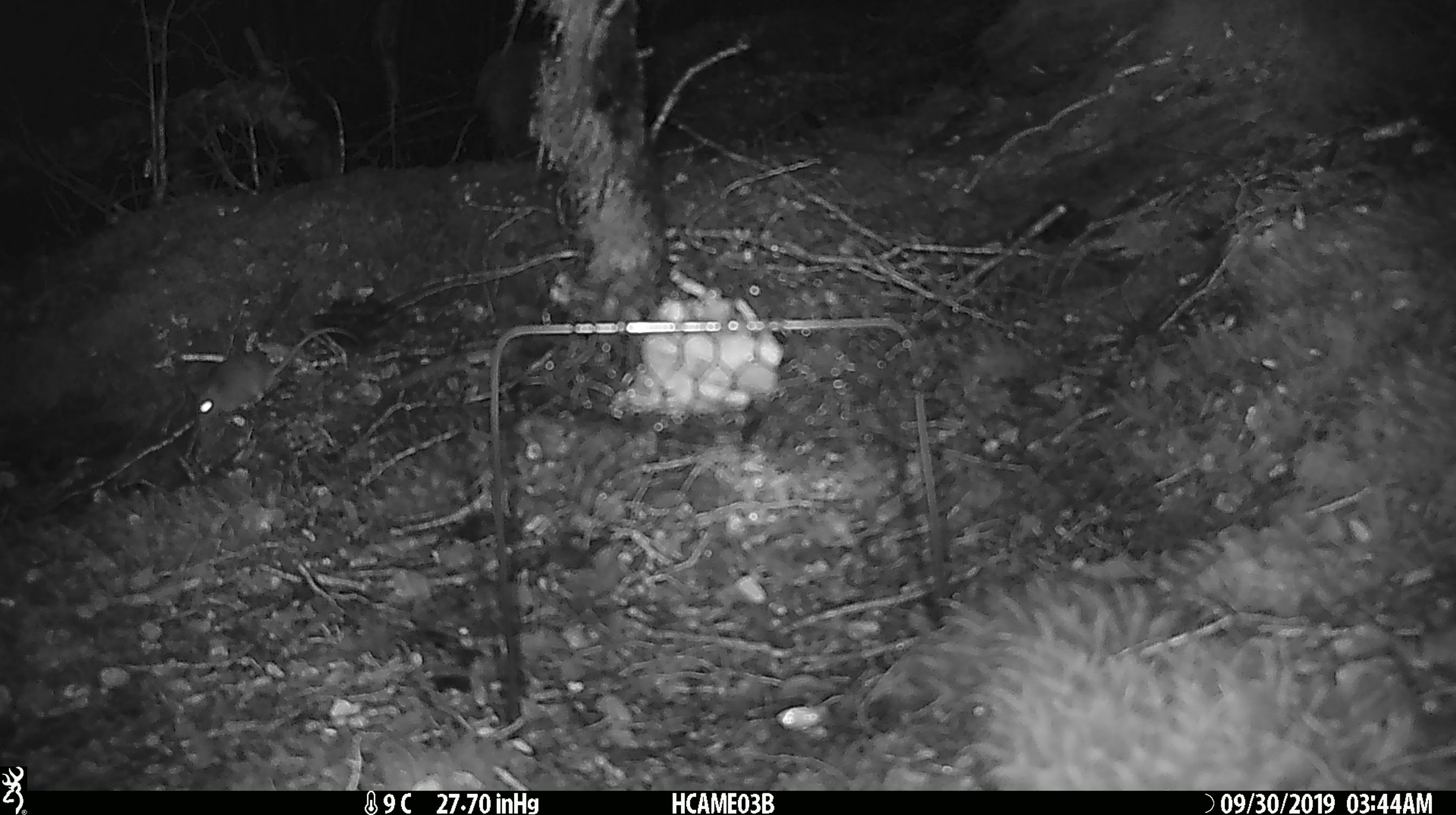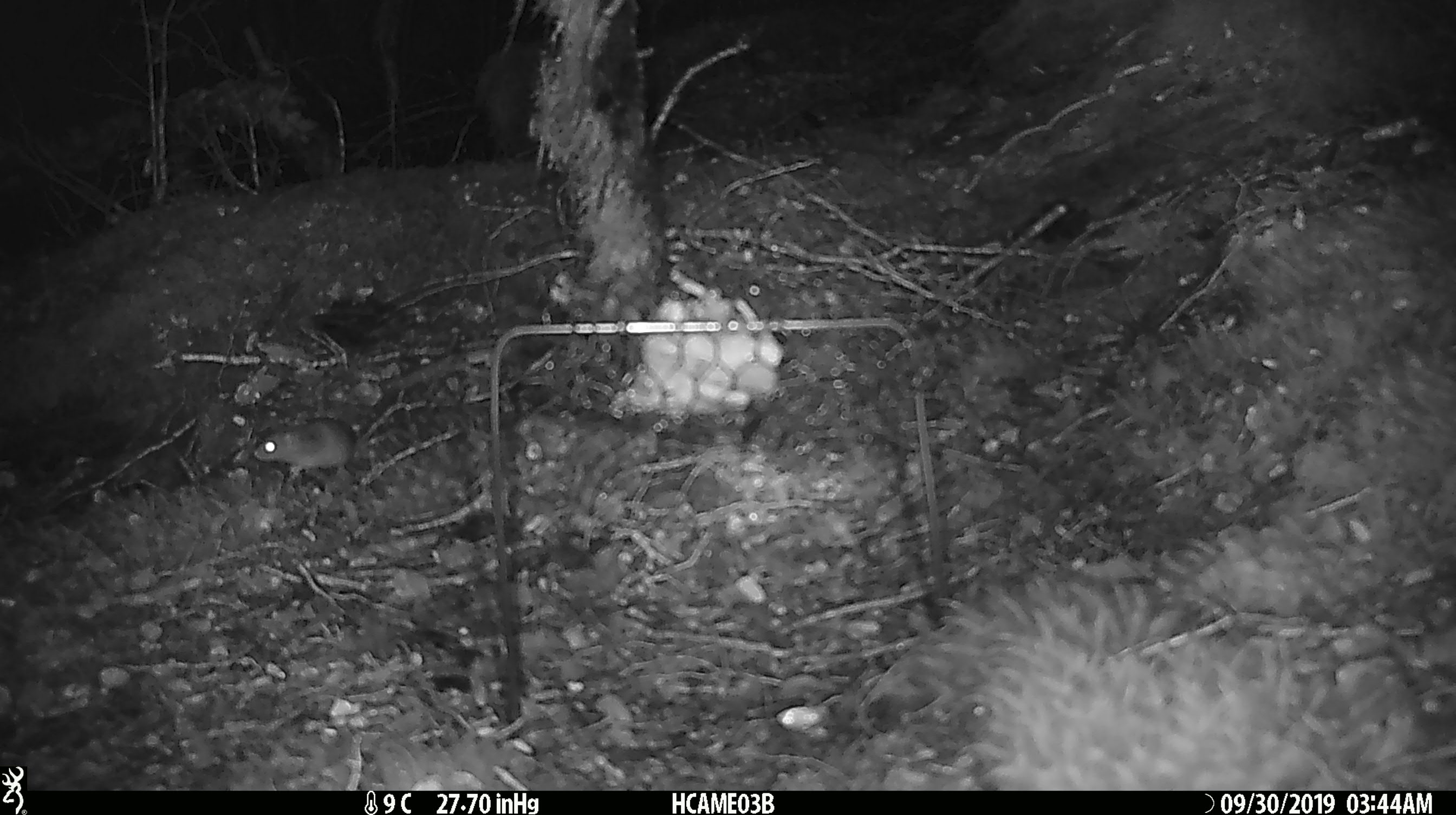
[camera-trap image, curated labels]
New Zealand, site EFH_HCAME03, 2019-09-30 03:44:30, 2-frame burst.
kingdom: Animalia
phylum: Chordata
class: Mammalia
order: Rodentia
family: Muridae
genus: Mus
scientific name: Mus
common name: mouse